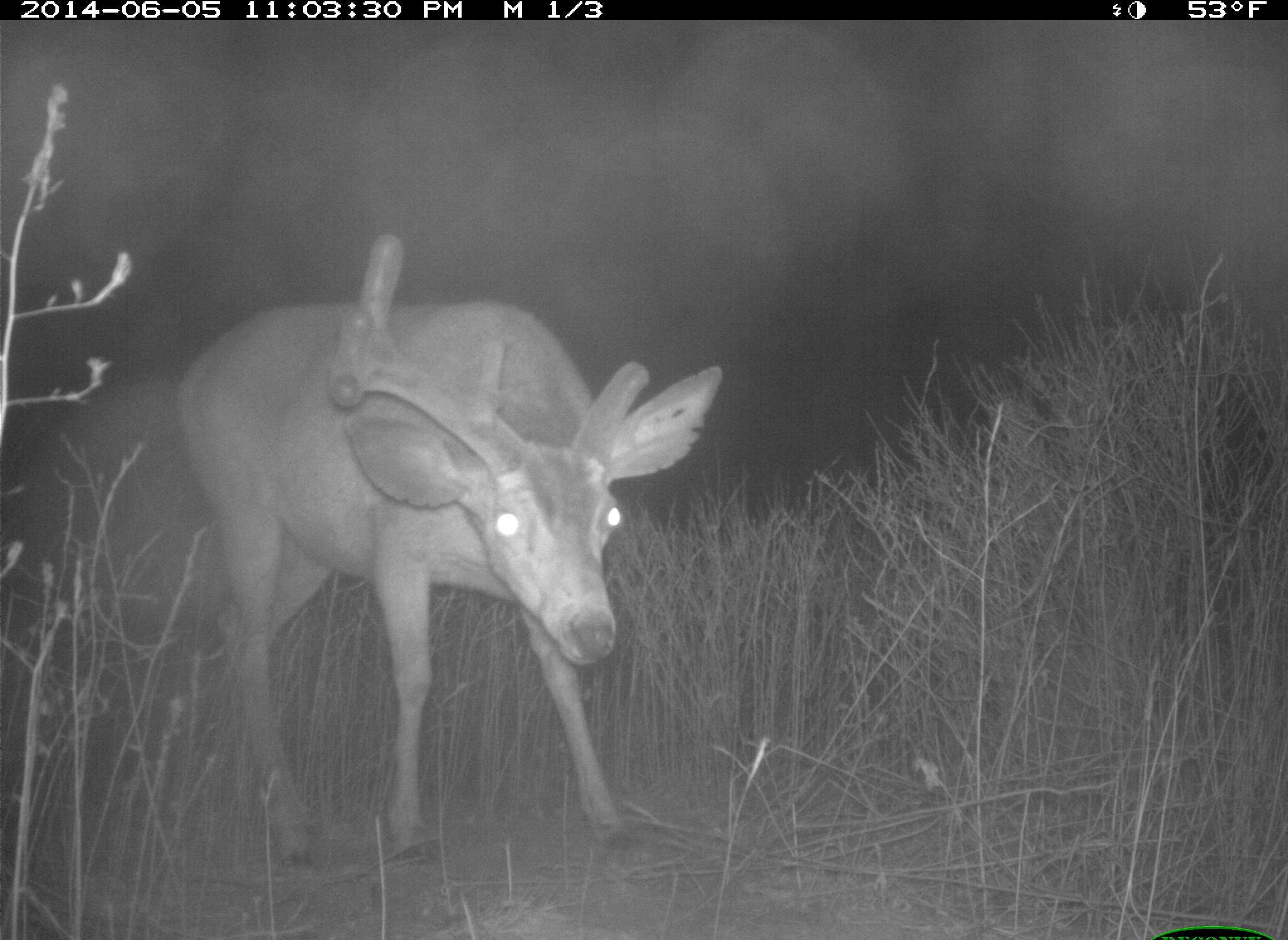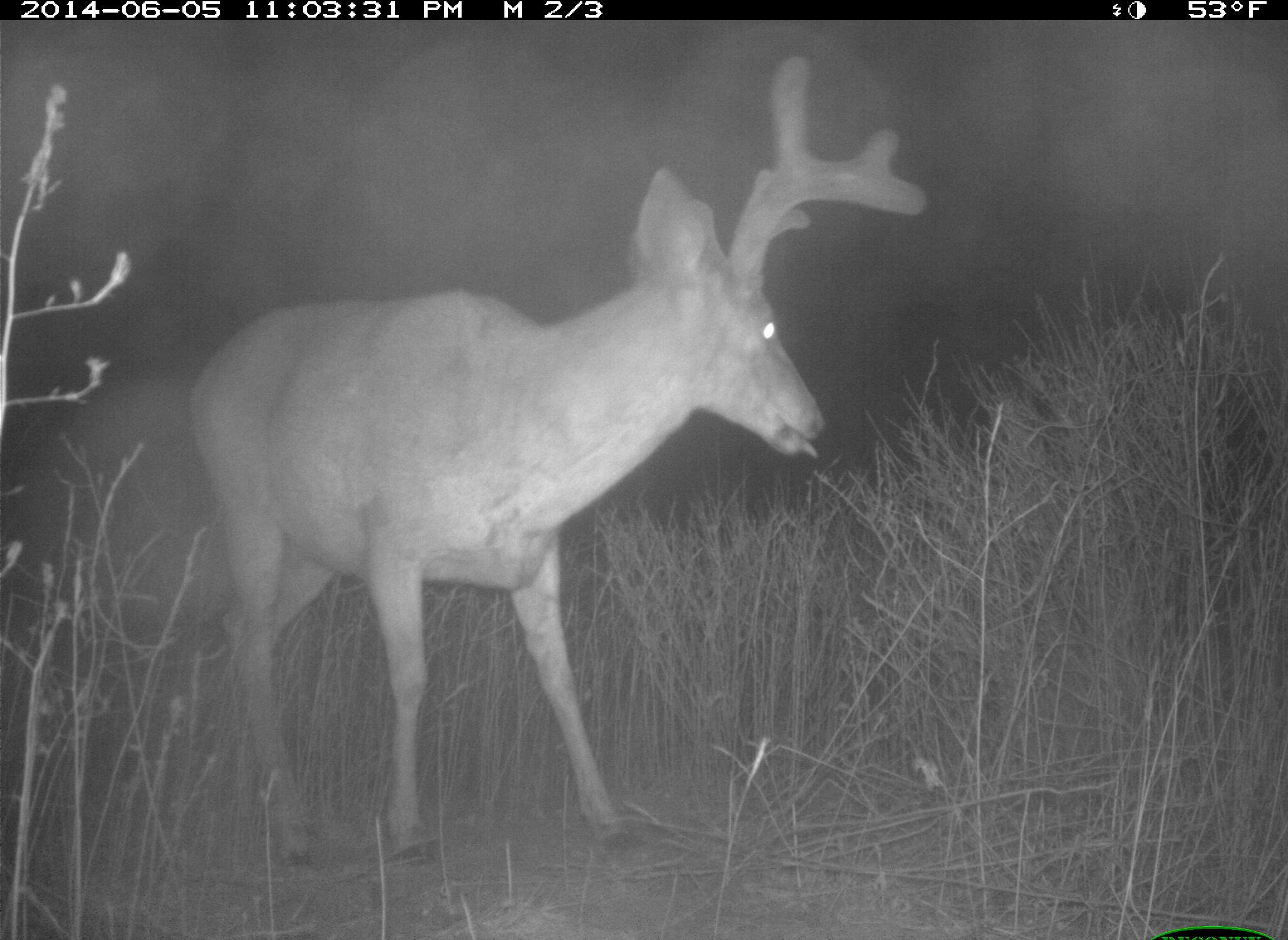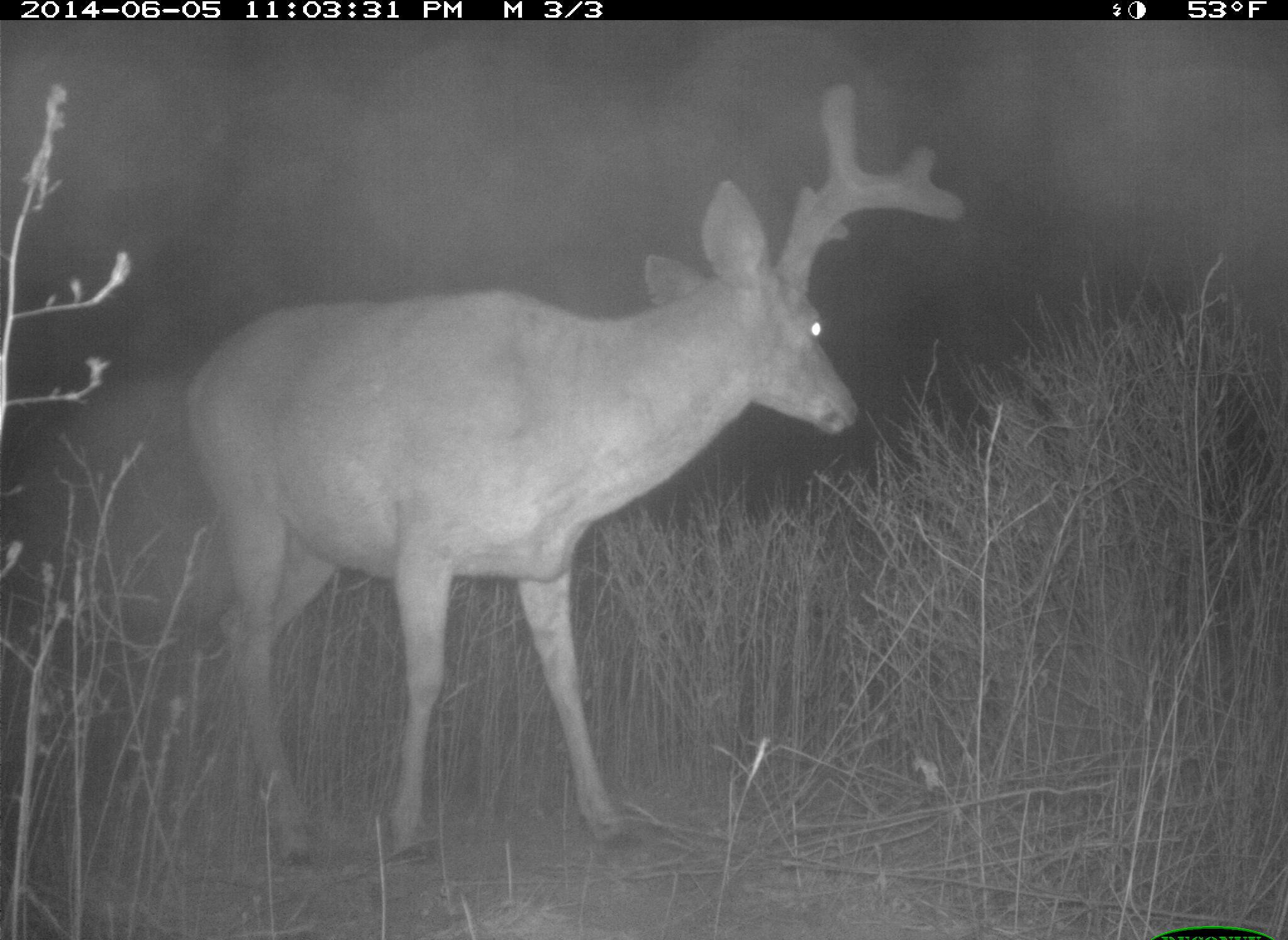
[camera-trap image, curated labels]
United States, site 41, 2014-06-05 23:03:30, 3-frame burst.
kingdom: Animalia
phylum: Chordata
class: Mammalia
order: Artiodactyla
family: Cervidae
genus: Odocoileus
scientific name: Odocoileus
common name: deer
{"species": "deer (Odocoileus)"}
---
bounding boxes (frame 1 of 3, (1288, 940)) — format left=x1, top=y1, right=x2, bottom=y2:
deer: left=175, top=231, right=725, bottom=872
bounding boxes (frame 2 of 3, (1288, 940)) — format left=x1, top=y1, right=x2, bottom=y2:
deer: left=185, top=54, right=927, bottom=866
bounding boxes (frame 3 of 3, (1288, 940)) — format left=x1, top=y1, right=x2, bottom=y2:
deer: left=182, top=85, right=969, bottom=872